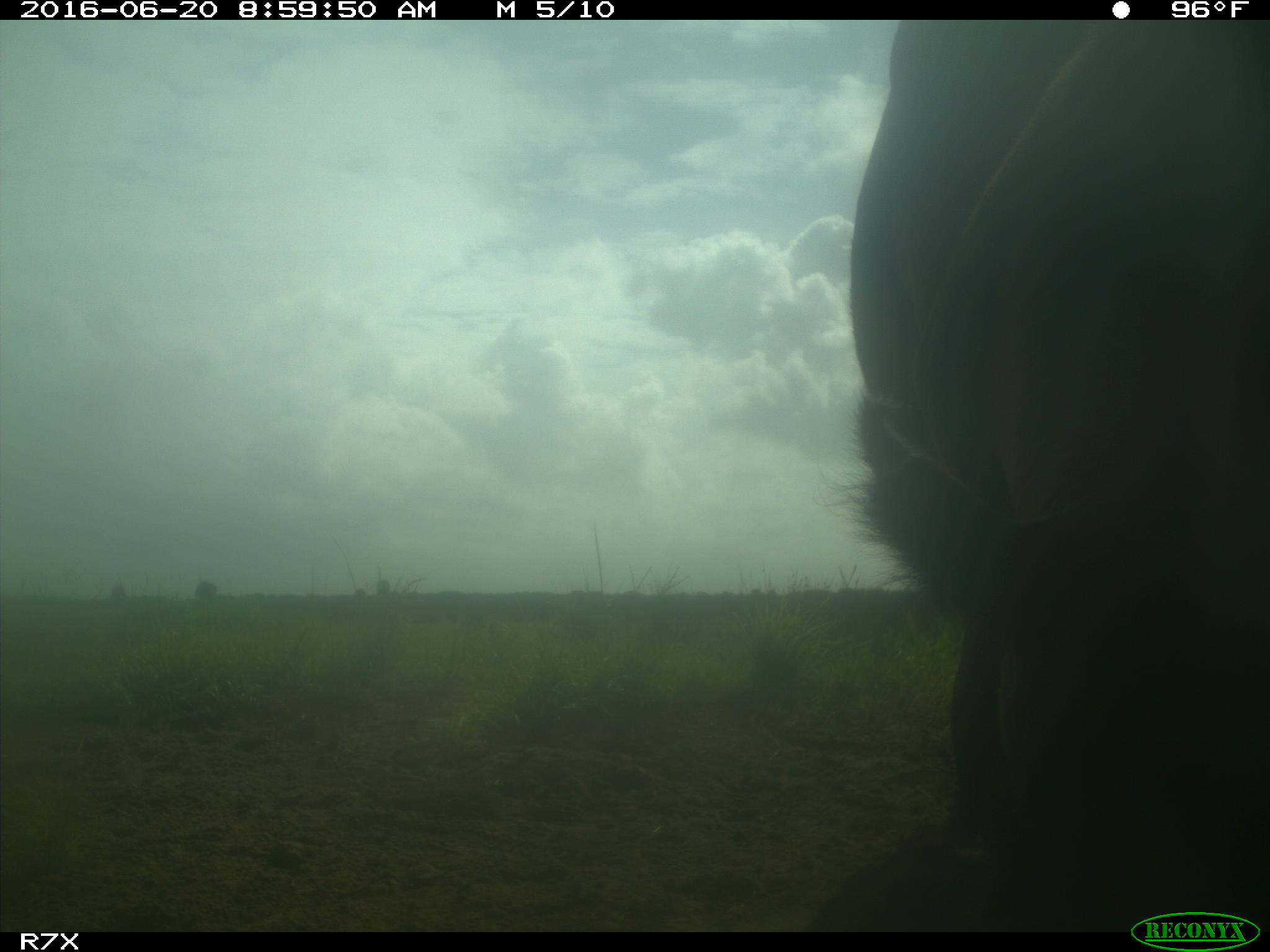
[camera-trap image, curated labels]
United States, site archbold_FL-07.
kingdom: Animalia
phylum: Chordata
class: Mammalia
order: Artiodactyla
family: Bovidae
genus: Bos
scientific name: Bos taurus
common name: domestic cow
Bos taurus (domestic cow).